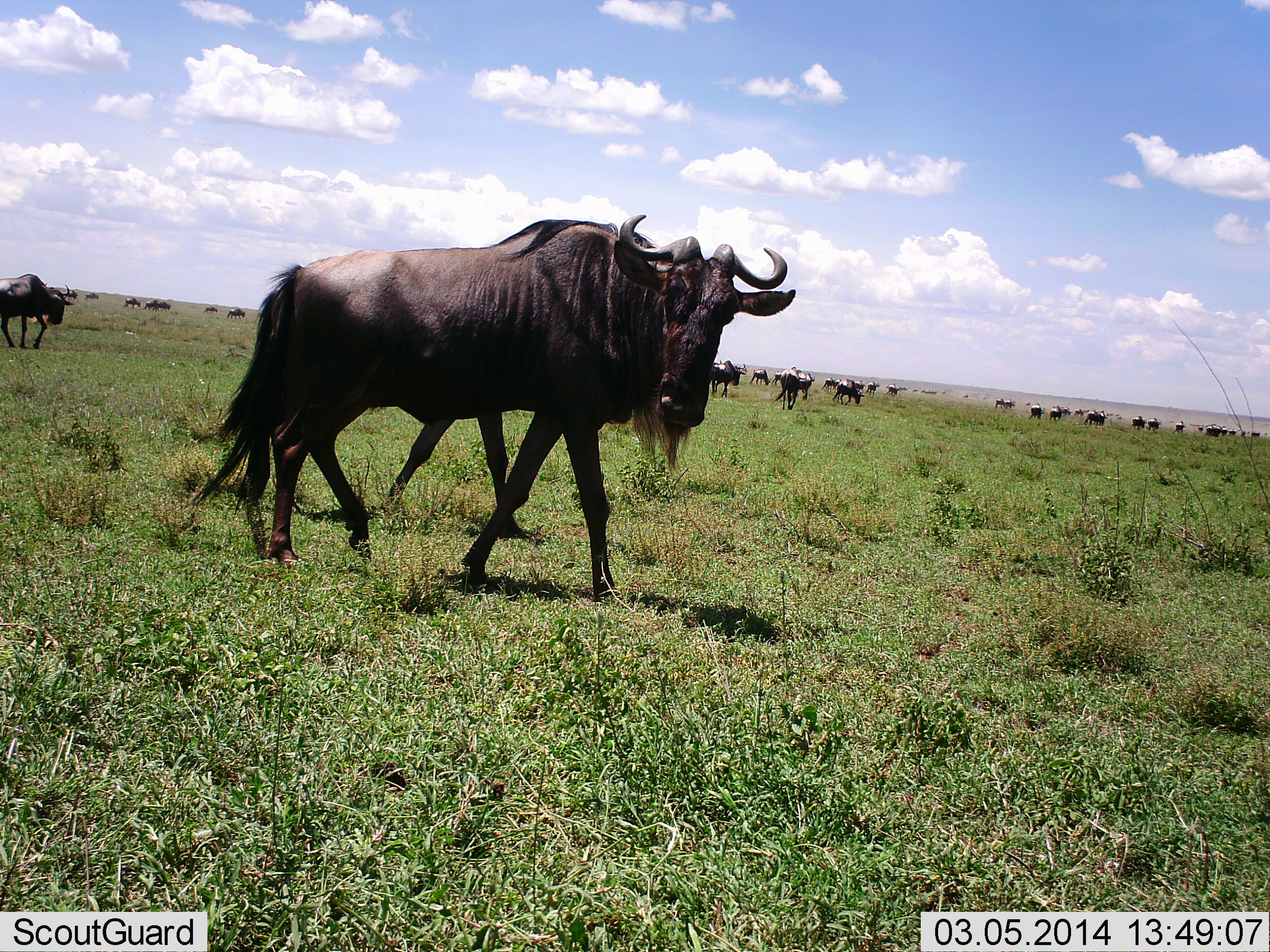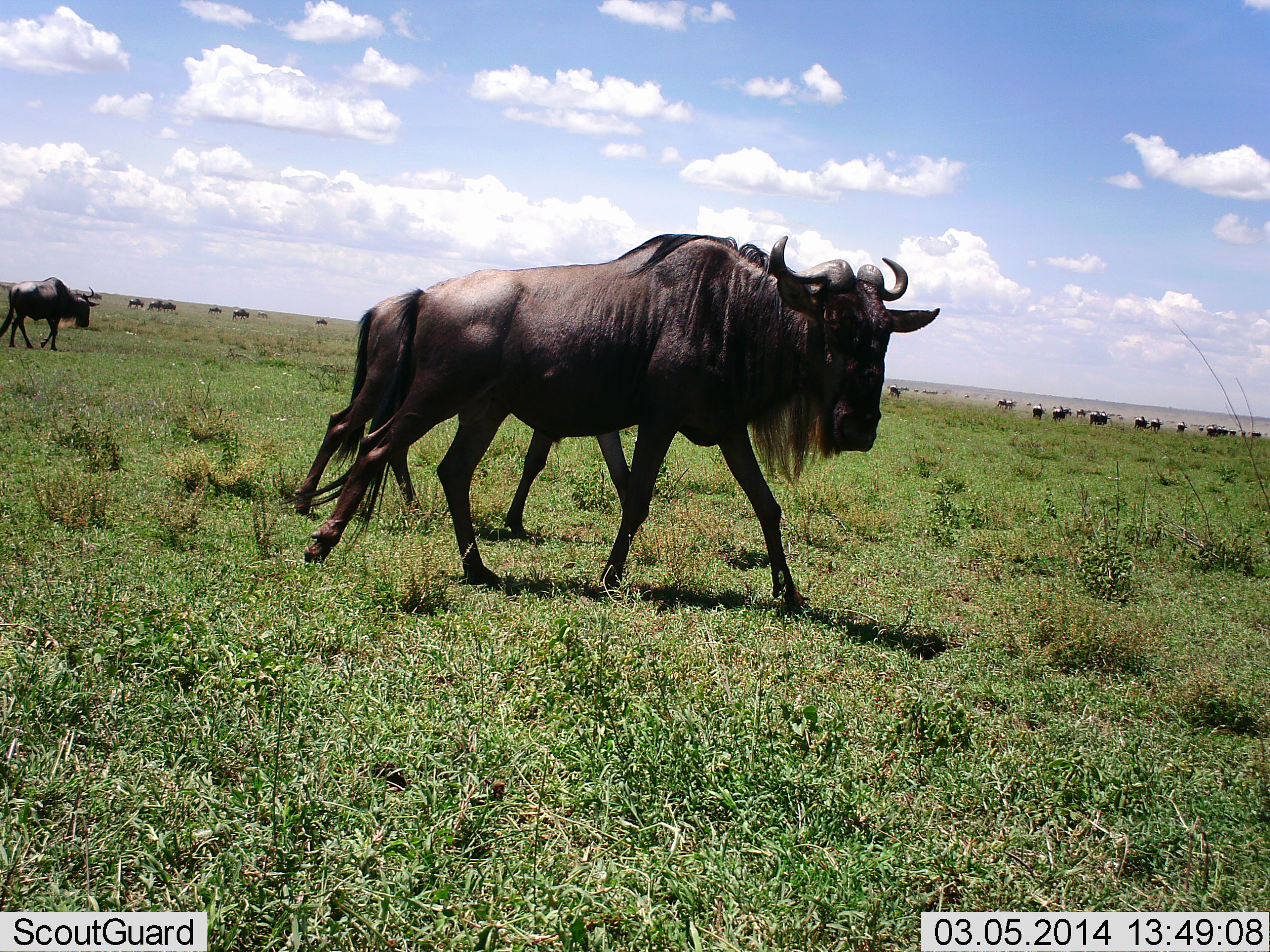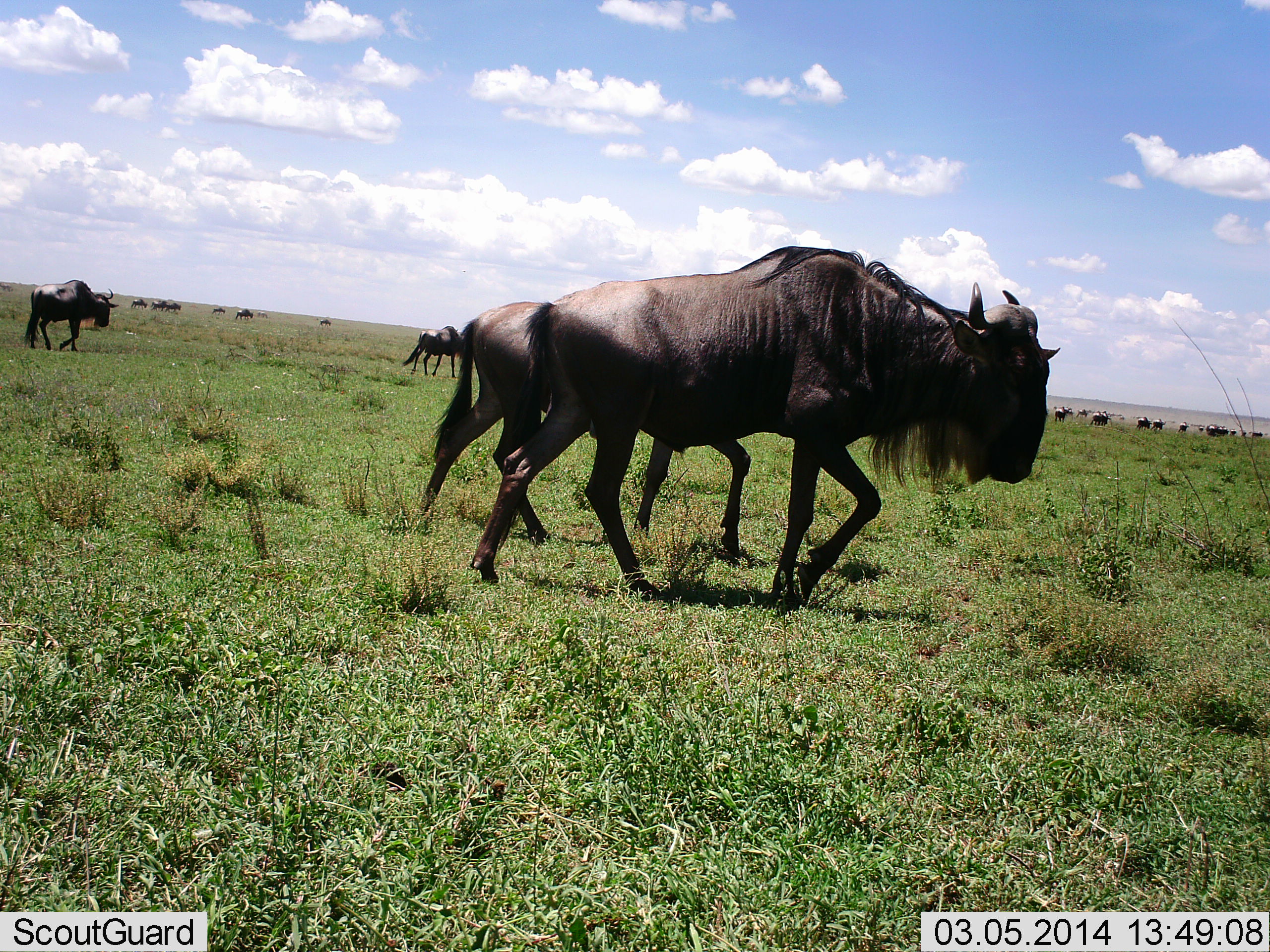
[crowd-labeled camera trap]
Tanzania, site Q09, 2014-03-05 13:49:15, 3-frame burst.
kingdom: Animalia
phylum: Chordata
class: Mammalia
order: Artiodactyla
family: Bovidae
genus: Connochaetes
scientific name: Connochaetes taurinus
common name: blue wildebeest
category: wildebeest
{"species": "wildebeest (blue wildebeest) (Connochaetes taurinus)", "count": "11-50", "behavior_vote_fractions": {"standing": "20%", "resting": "10%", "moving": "90%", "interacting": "0%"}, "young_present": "0%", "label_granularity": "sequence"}